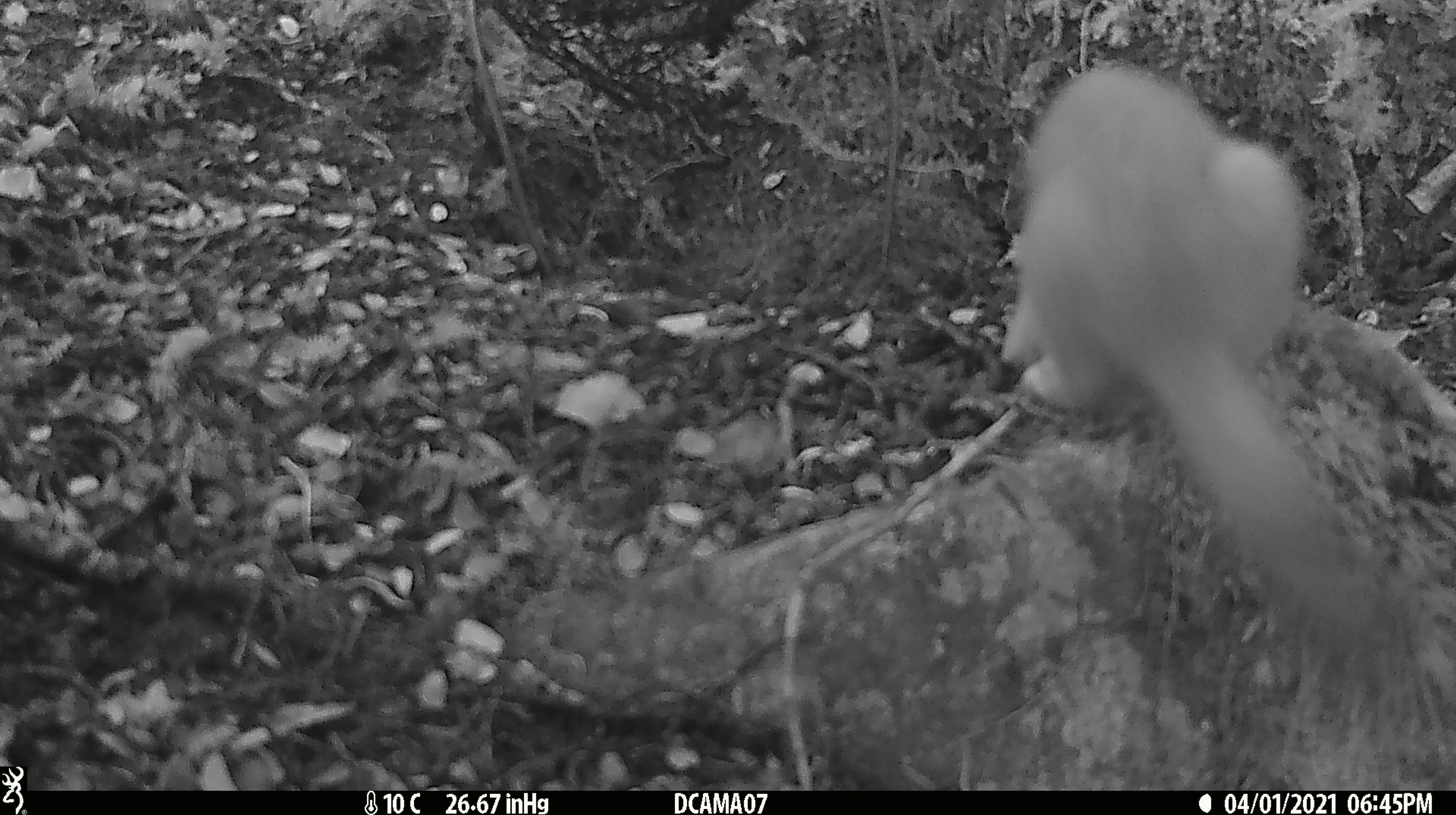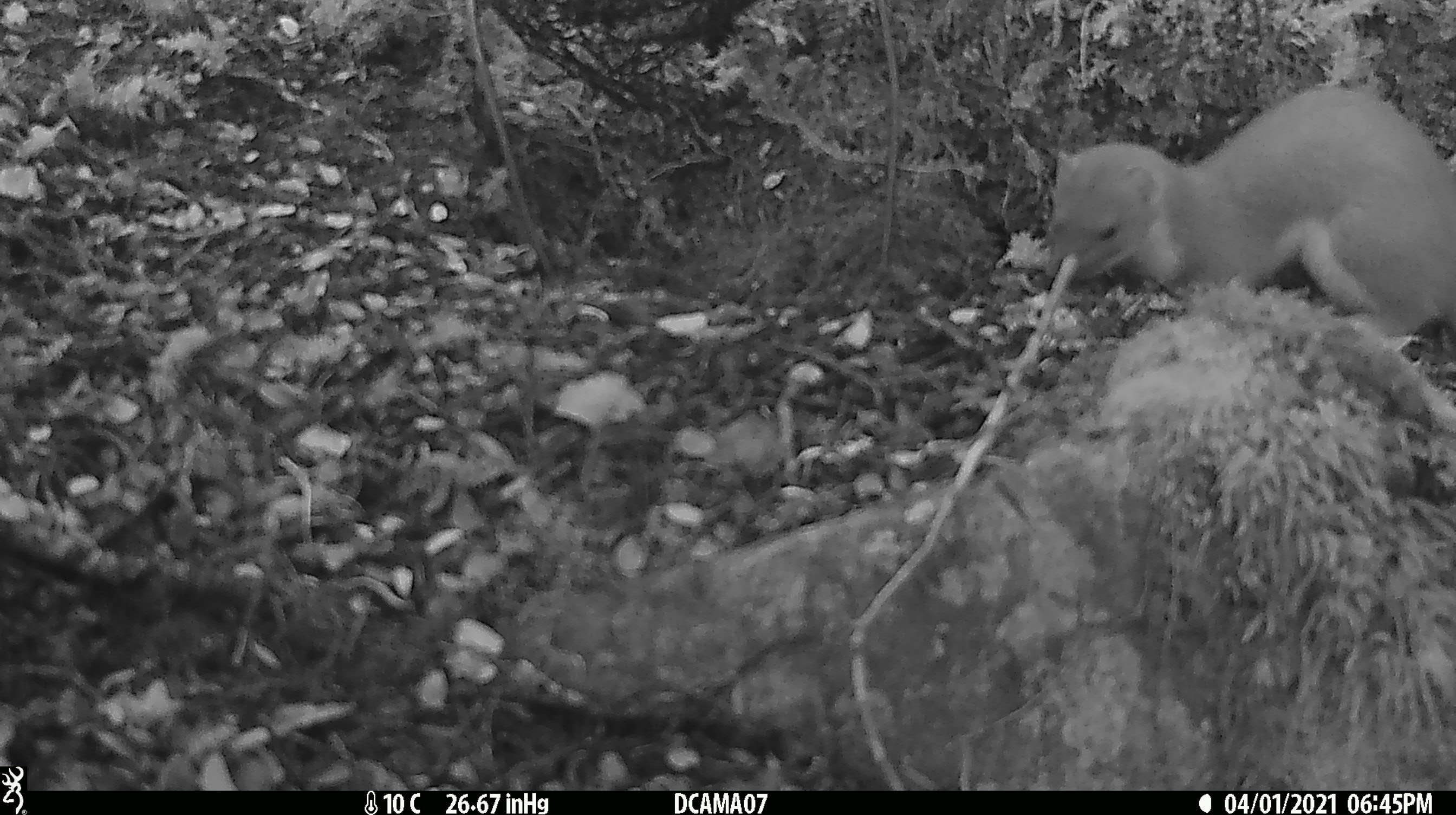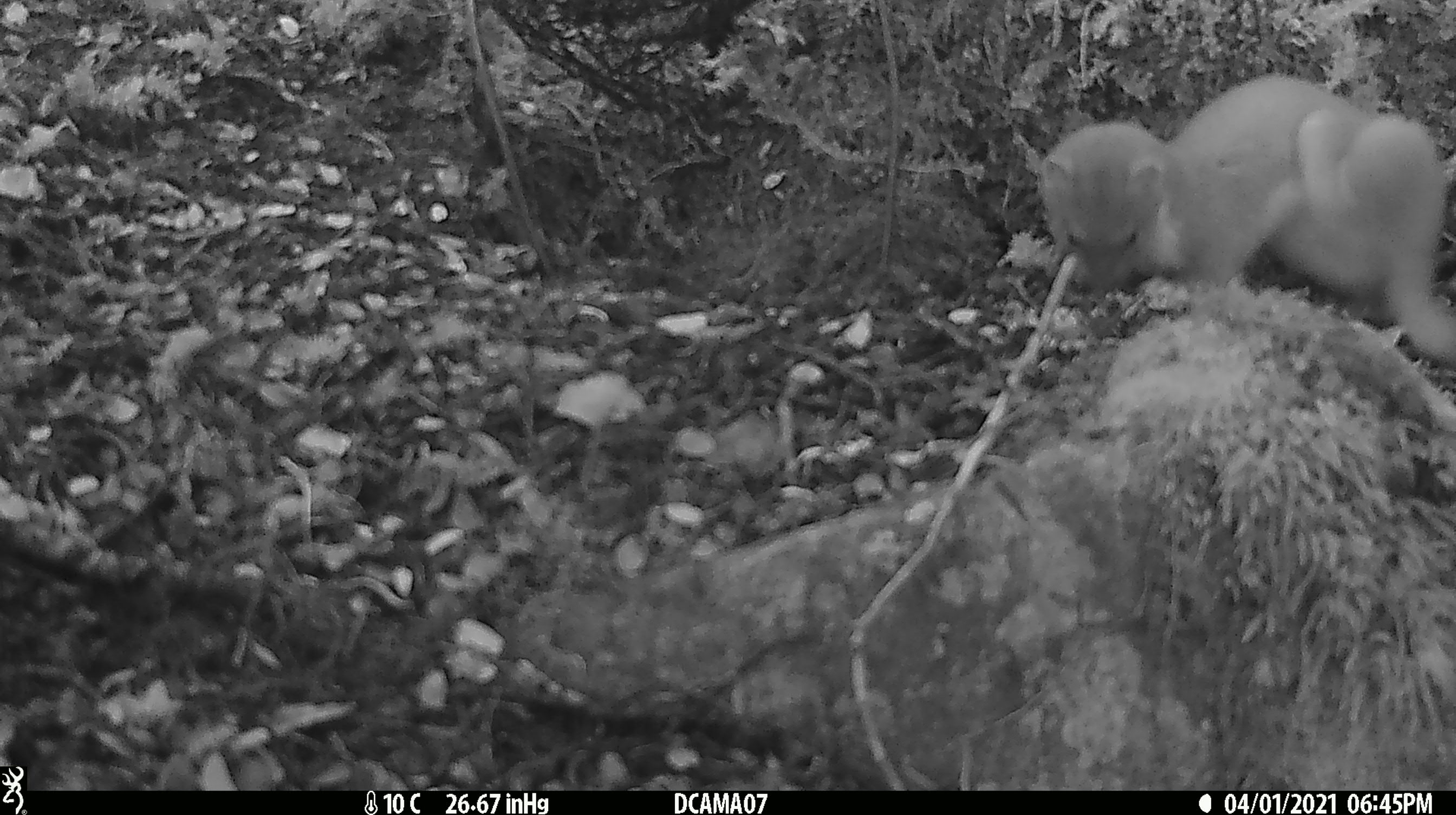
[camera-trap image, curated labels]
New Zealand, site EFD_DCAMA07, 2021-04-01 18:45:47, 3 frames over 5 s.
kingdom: Animalia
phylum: Chordata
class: Mammalia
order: Carnivora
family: Mustelidae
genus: Mustela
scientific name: Mustela erminea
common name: stoat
Stoat (Mustela erminea).